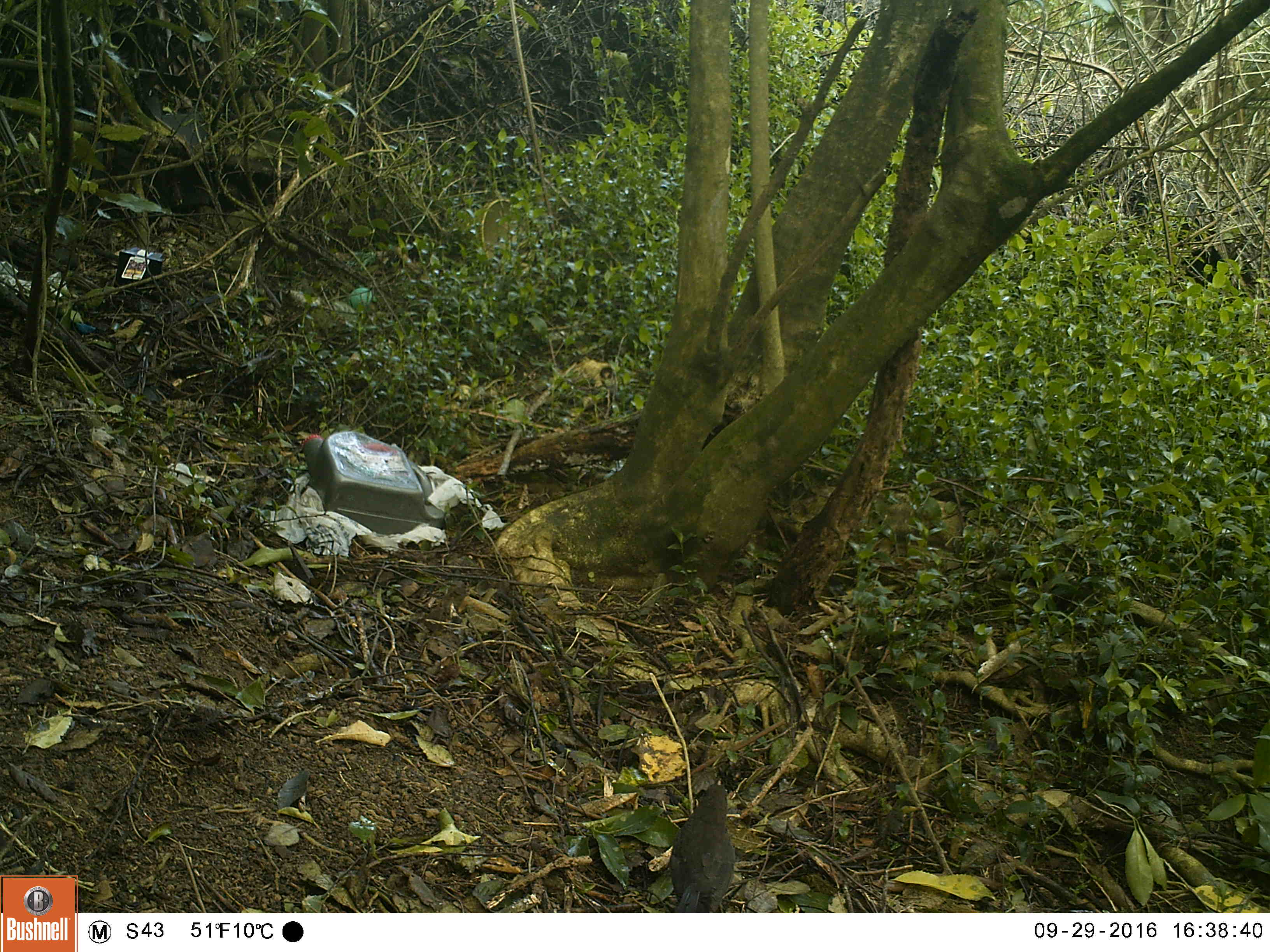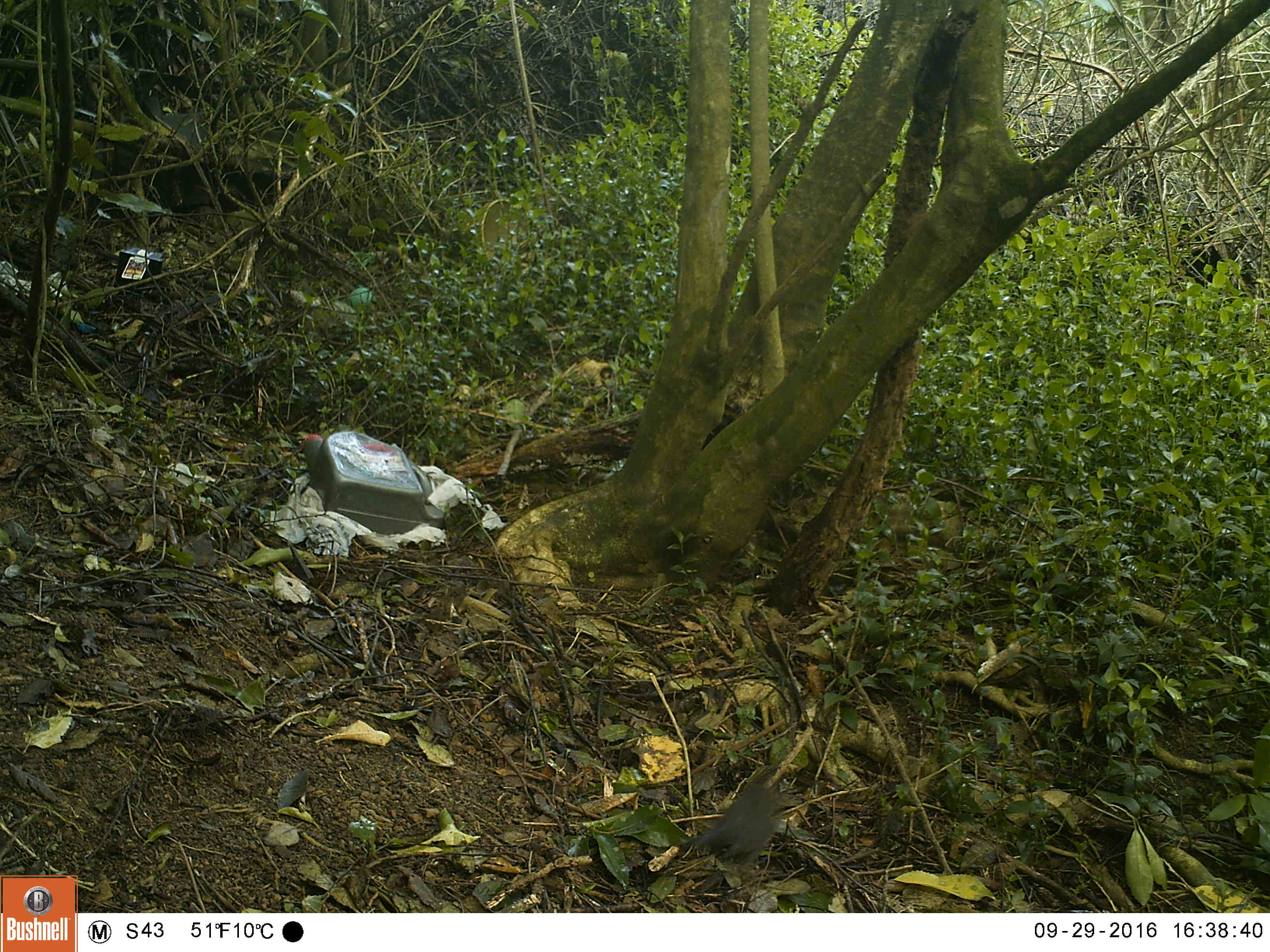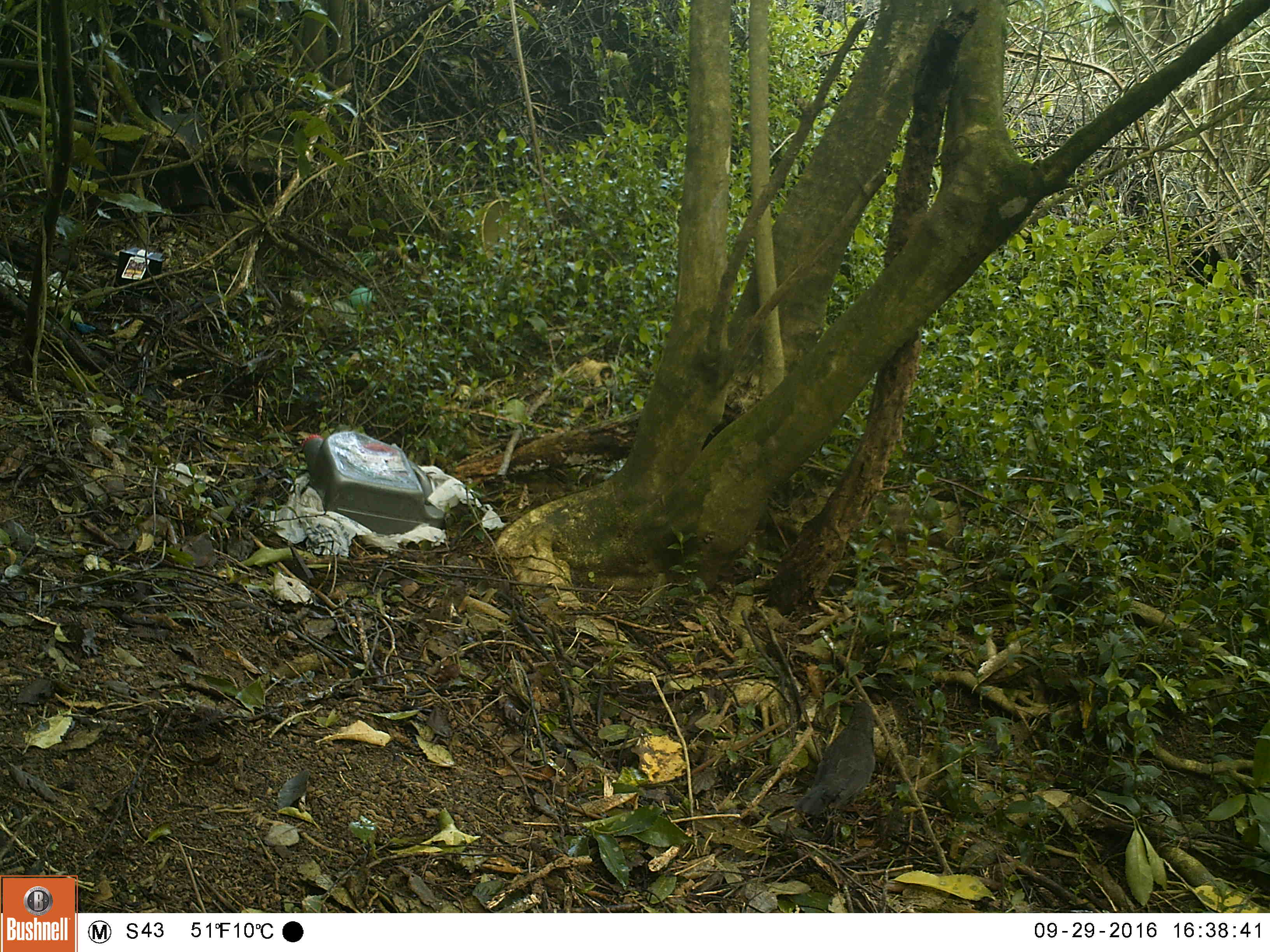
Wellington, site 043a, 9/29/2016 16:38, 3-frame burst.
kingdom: Animalia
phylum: Chordata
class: Aves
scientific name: Aves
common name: bird